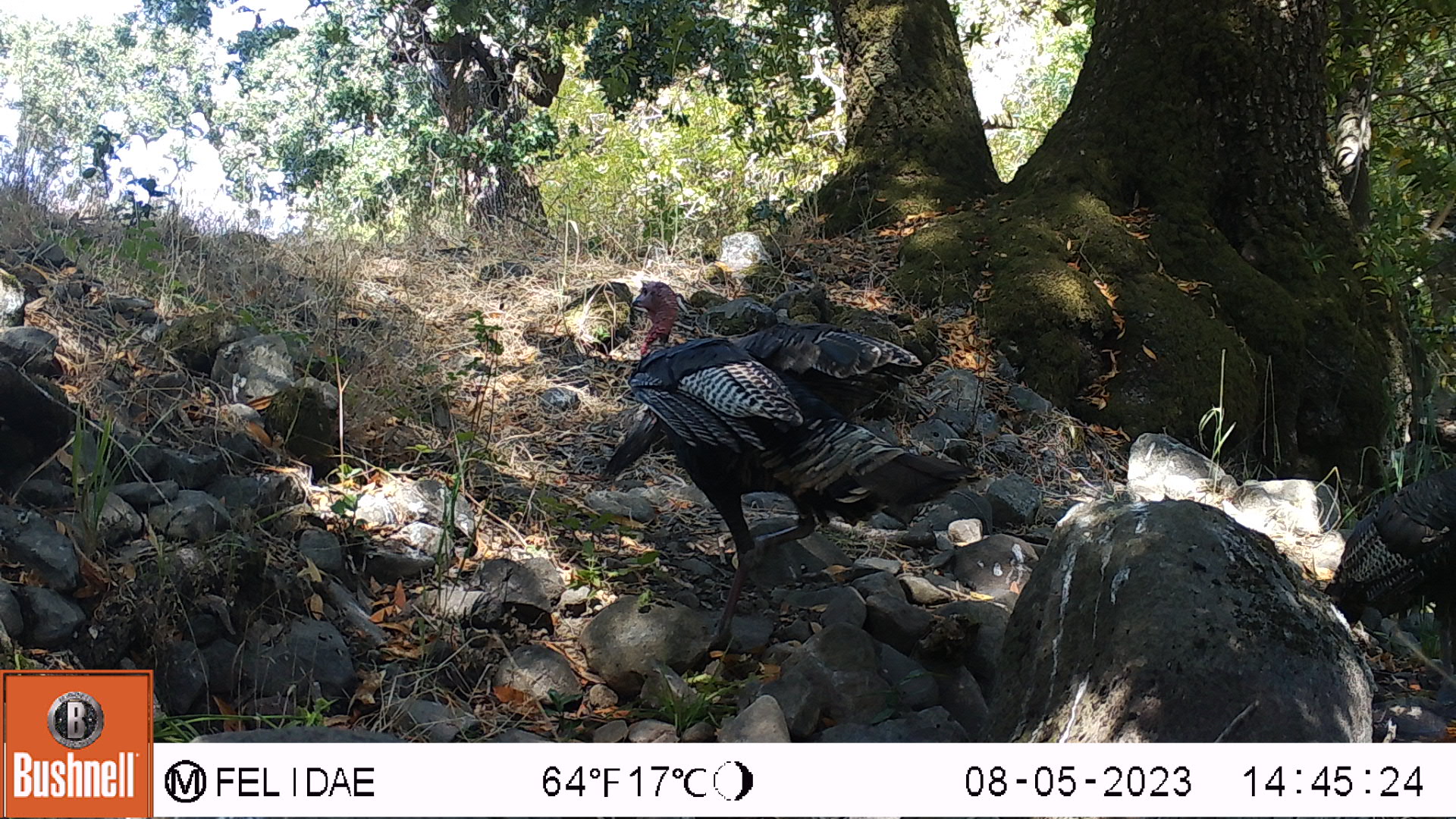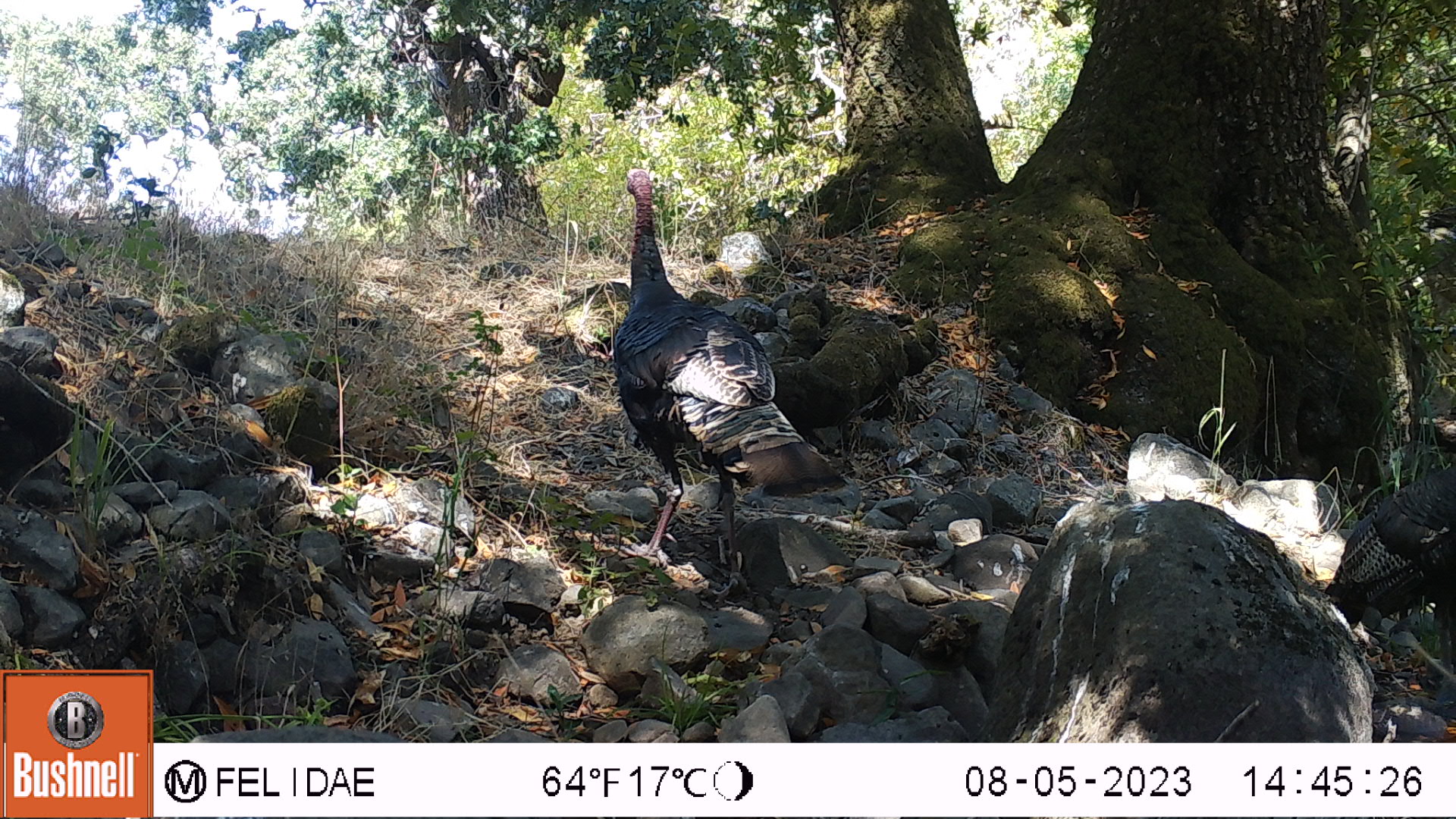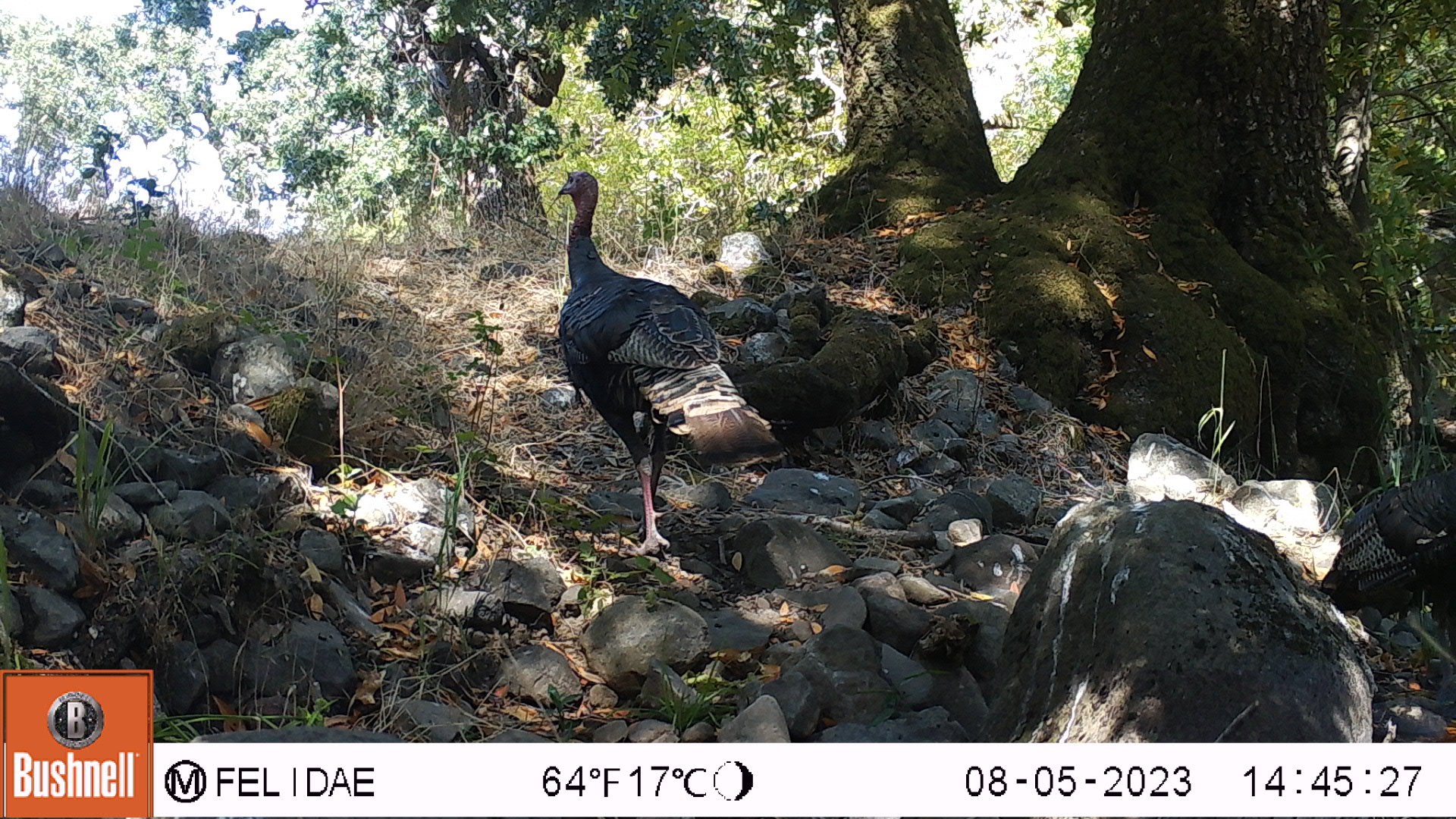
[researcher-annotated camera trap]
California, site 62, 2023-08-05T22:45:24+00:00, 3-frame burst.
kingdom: Animalia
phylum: Chordata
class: Aves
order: Galliformes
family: Phasianidae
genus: Meleagris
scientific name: Meleagris gallopavo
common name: turkey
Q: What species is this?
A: Turkey (Meleagris gallopavo).